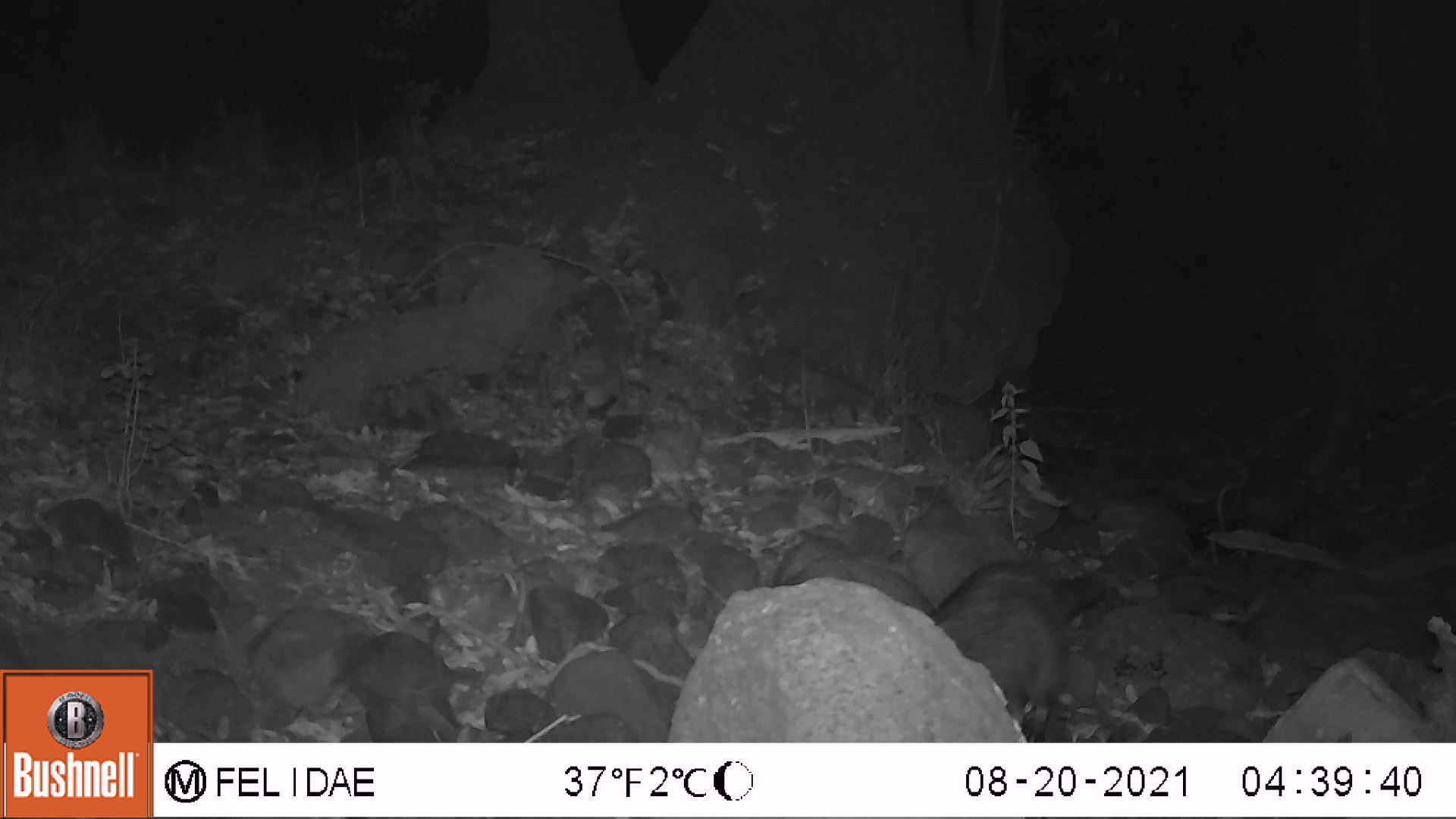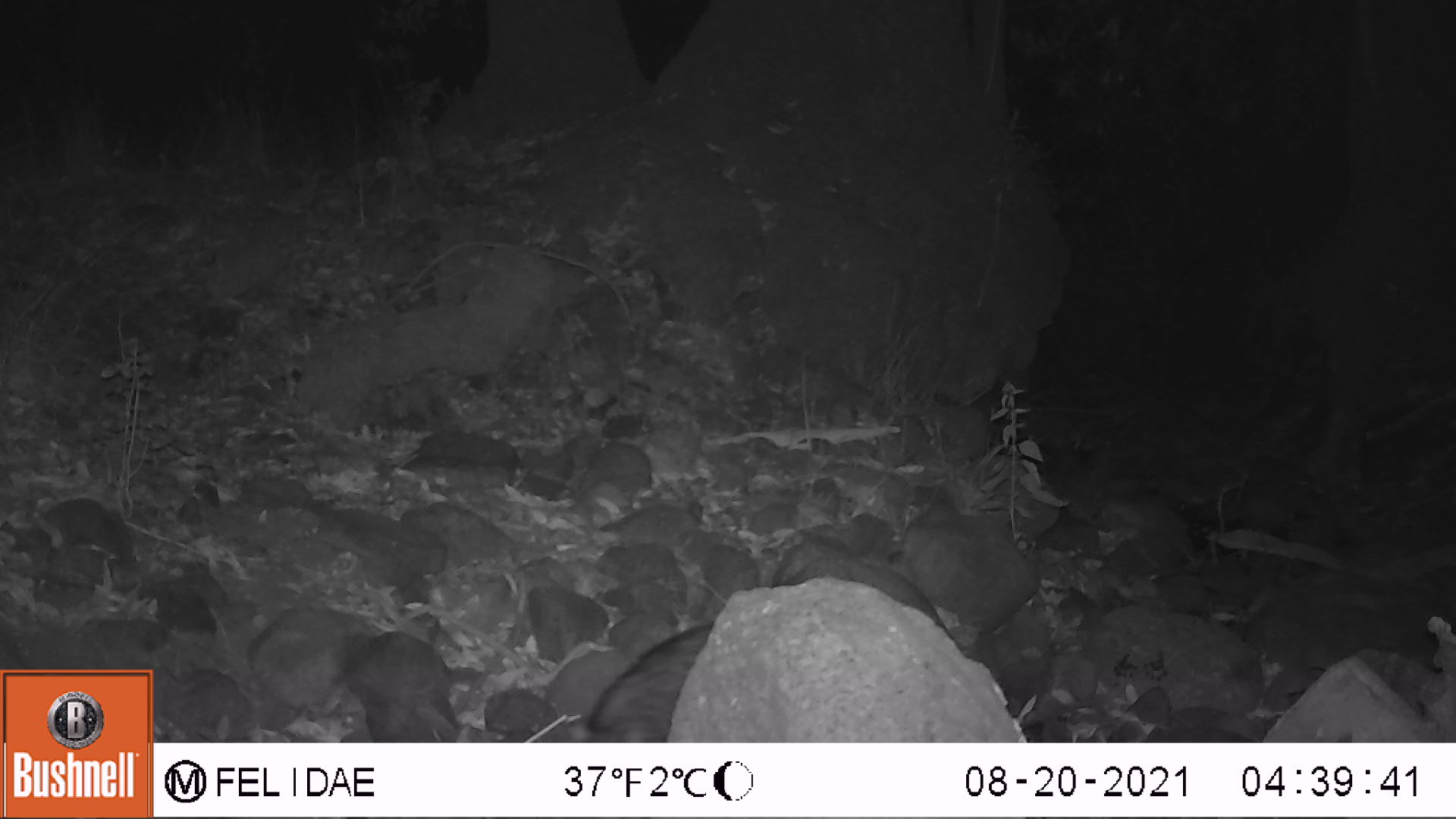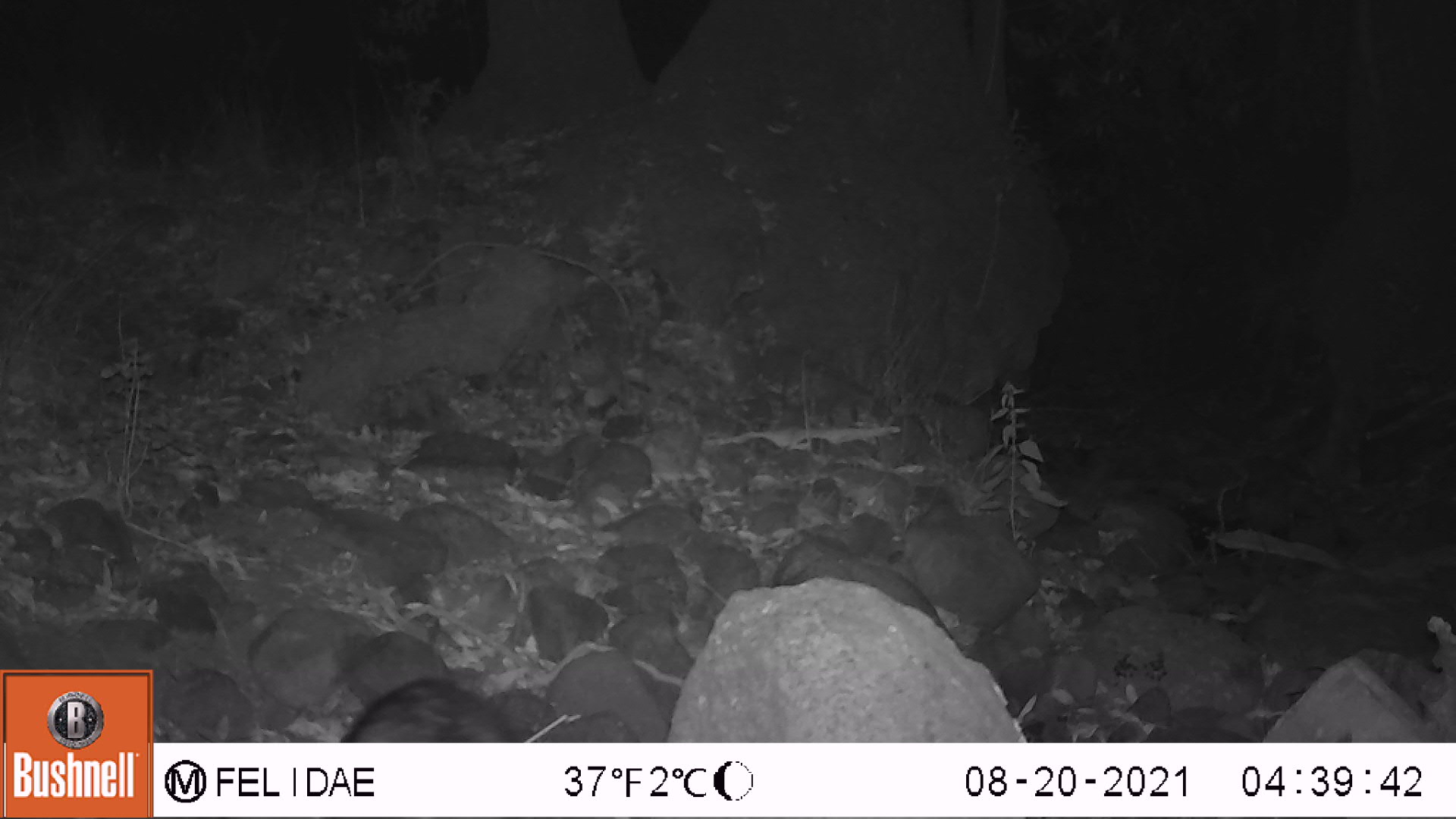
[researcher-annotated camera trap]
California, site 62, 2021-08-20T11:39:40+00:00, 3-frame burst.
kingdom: Animalia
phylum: Chordata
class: Mammalia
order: Carnivora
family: Procyonidae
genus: Procyon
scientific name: Procyon lotor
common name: raccoon